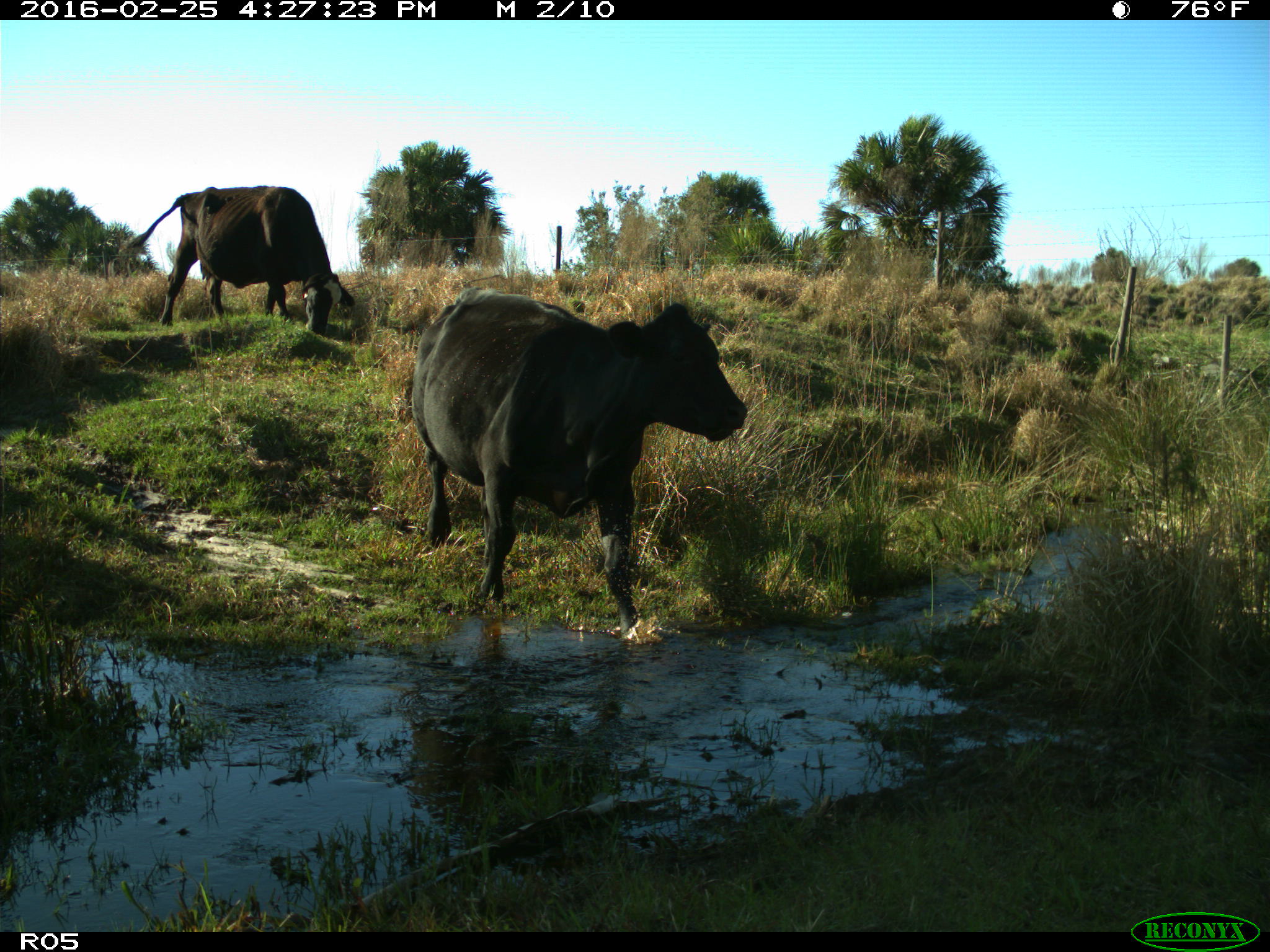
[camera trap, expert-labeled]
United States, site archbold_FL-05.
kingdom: Animalia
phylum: Chordata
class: Mammalia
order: Artiodactyla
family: Bovidae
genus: Bos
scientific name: Bos taurus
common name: domestic cow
Bos taurus (domestic cow).